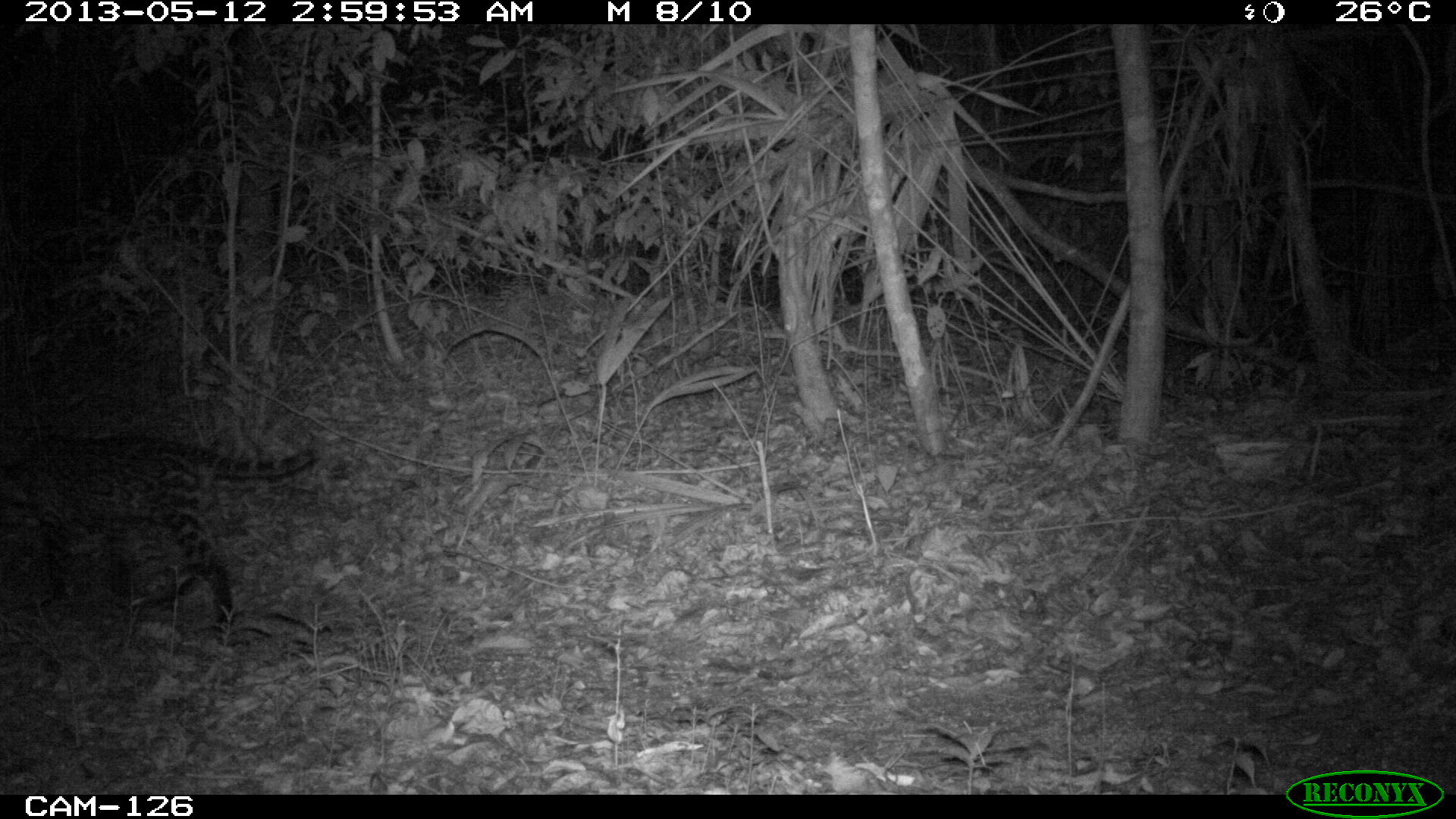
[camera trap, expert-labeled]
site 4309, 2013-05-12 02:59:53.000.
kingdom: Animalia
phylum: Chordata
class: Mammalia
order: Carnivora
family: Felidae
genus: Leopardus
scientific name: Leopardus pardalis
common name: ocelot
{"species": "Leopardus pardalis (ocelot)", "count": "1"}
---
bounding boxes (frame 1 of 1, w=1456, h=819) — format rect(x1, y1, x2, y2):
leopardus pardalis: rect(0, 428, 320, 642)